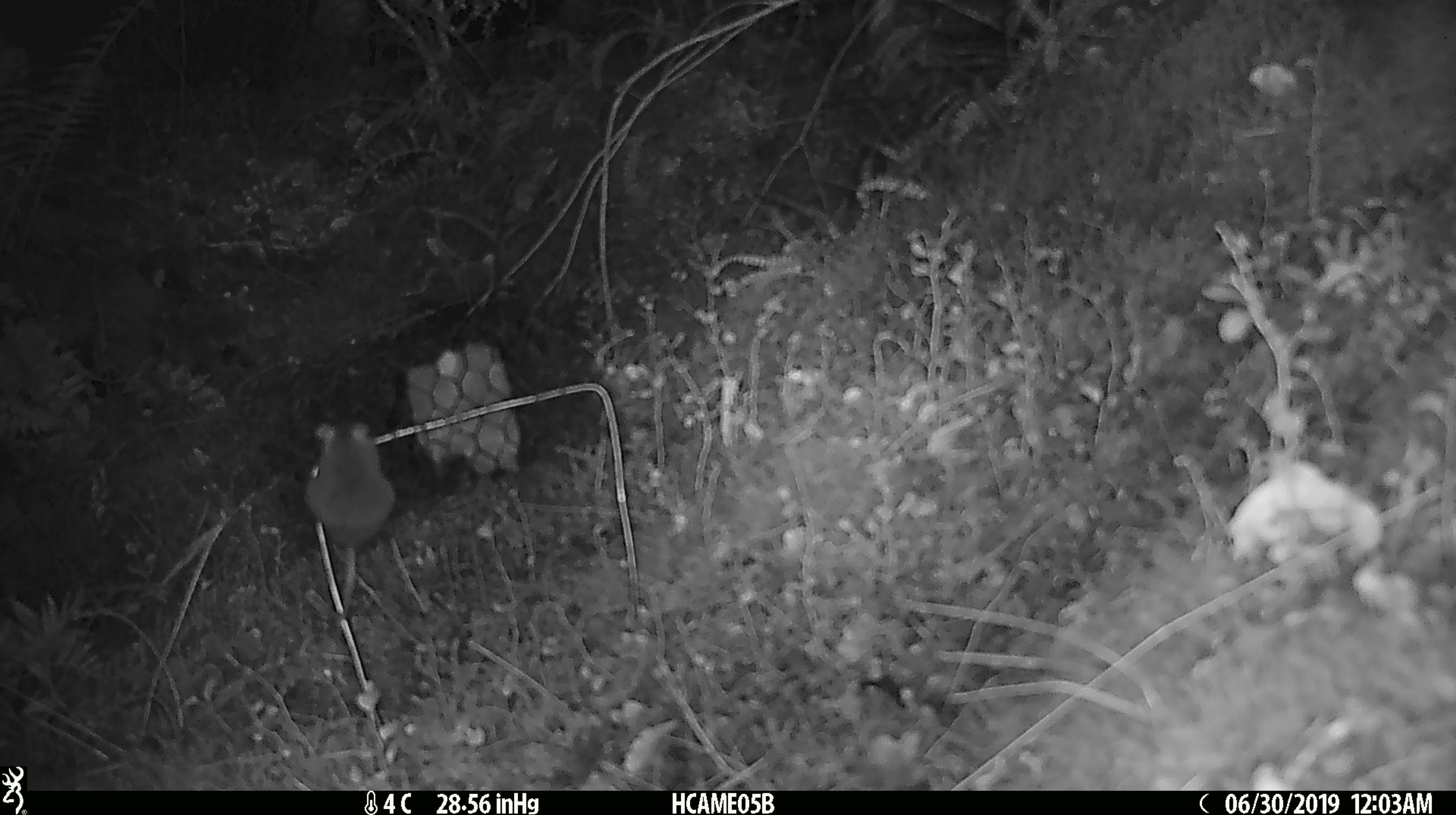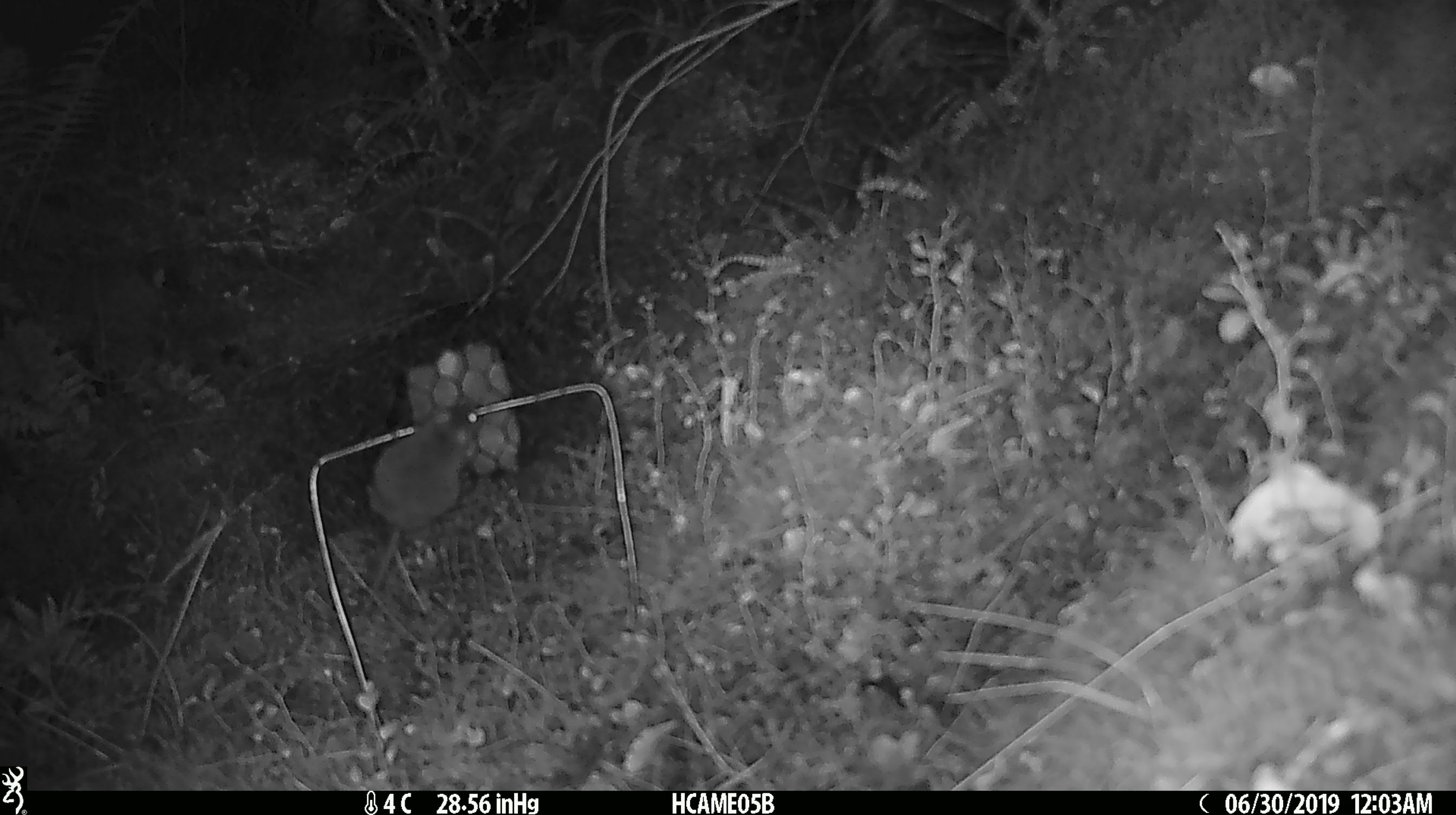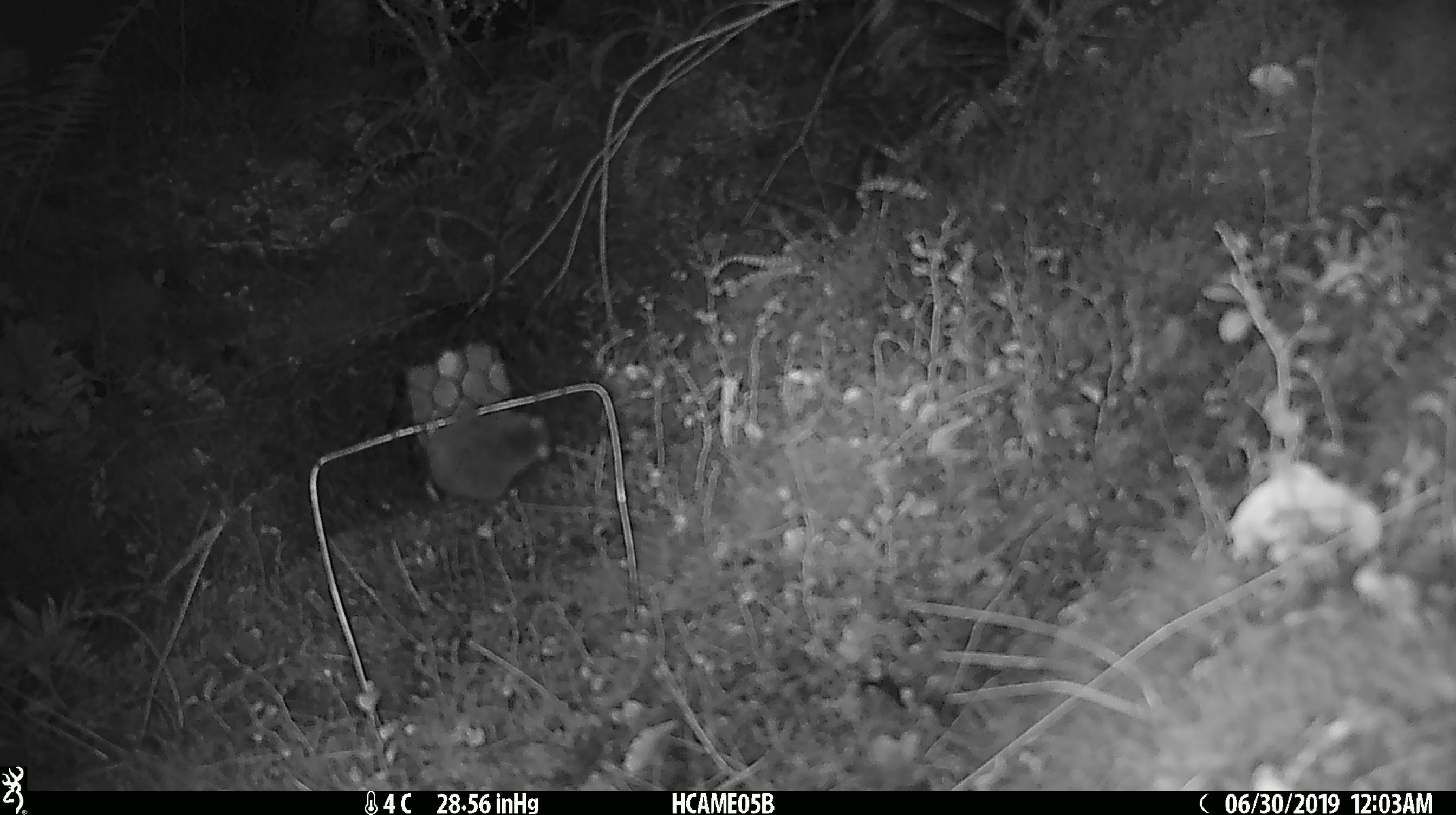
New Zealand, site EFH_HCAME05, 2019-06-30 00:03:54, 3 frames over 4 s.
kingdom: Animalia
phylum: Chordata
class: Mammalia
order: Rodentia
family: Muridae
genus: Mus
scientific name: Mus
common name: mouse